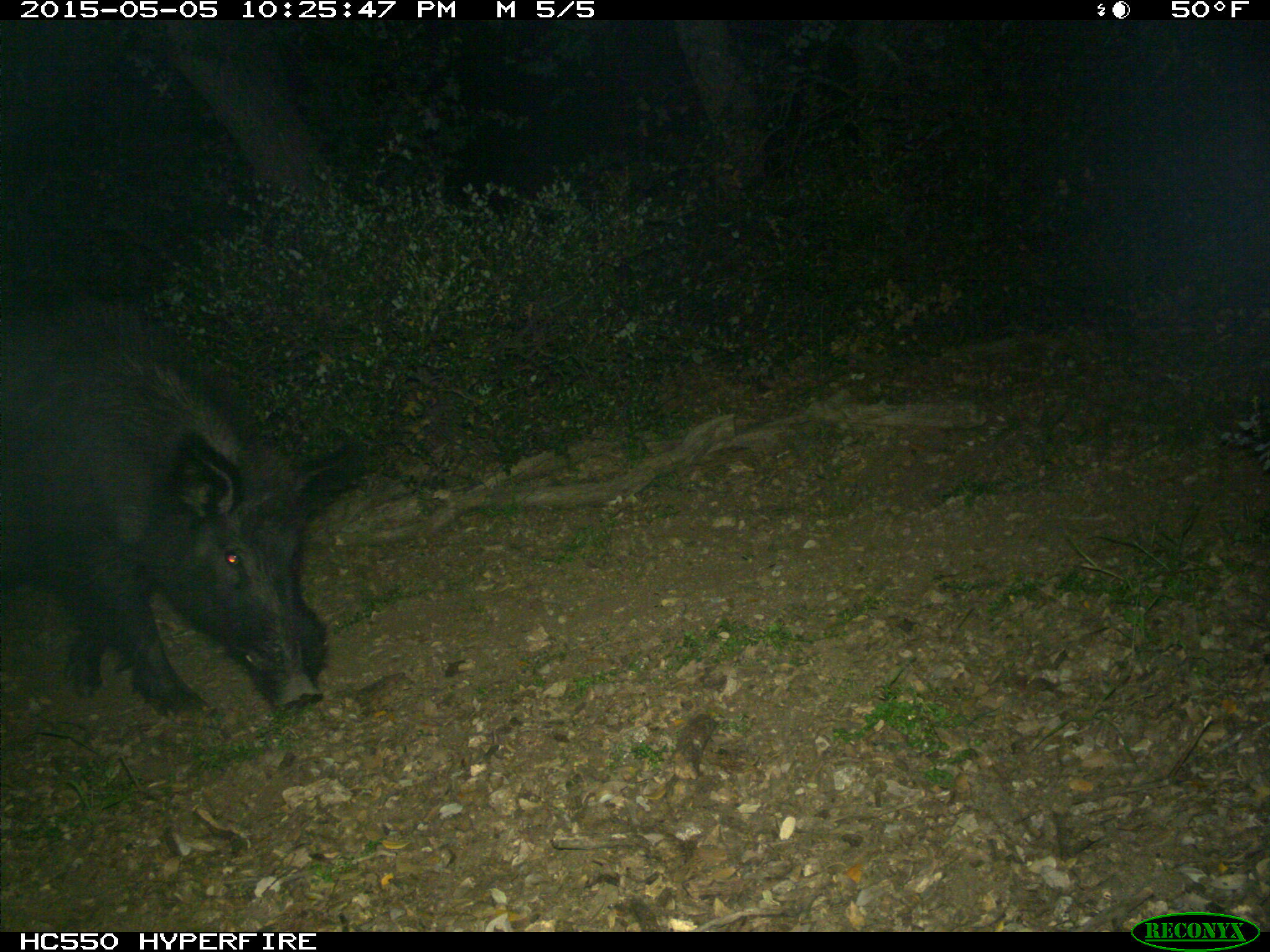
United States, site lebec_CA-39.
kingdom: Animalia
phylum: Chordata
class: Mammalia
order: Artiodactyla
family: Suidae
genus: Sus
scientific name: Sus scrofa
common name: wild boar